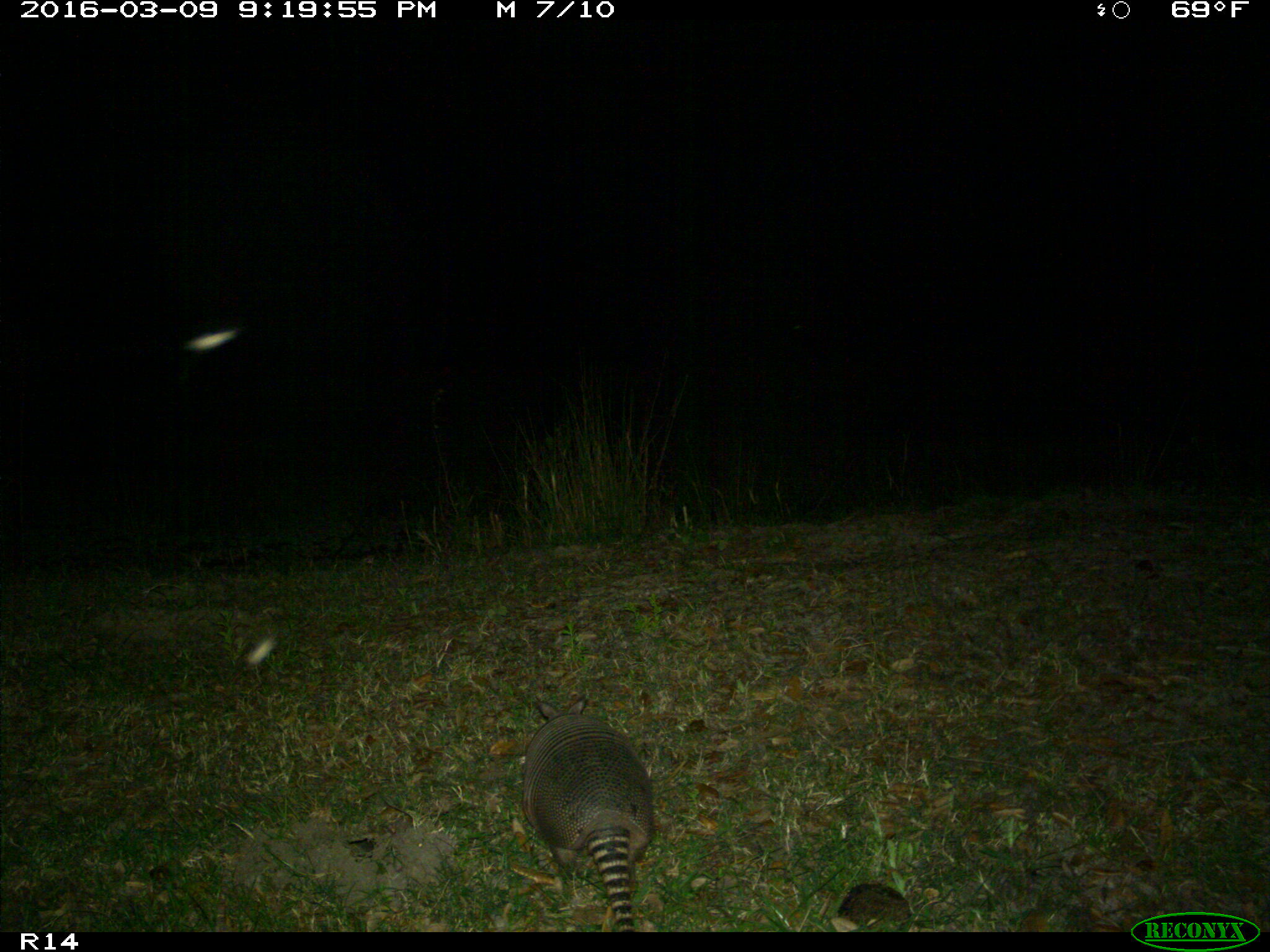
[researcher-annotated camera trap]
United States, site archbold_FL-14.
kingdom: Animalia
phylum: Chordata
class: Mammalia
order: Cingulata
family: Dasypodidae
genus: Dasypus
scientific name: Dasypus novemcinctus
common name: nine-banded armadillo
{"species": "Dasypus novemcinctus (nine-banded armadillo)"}